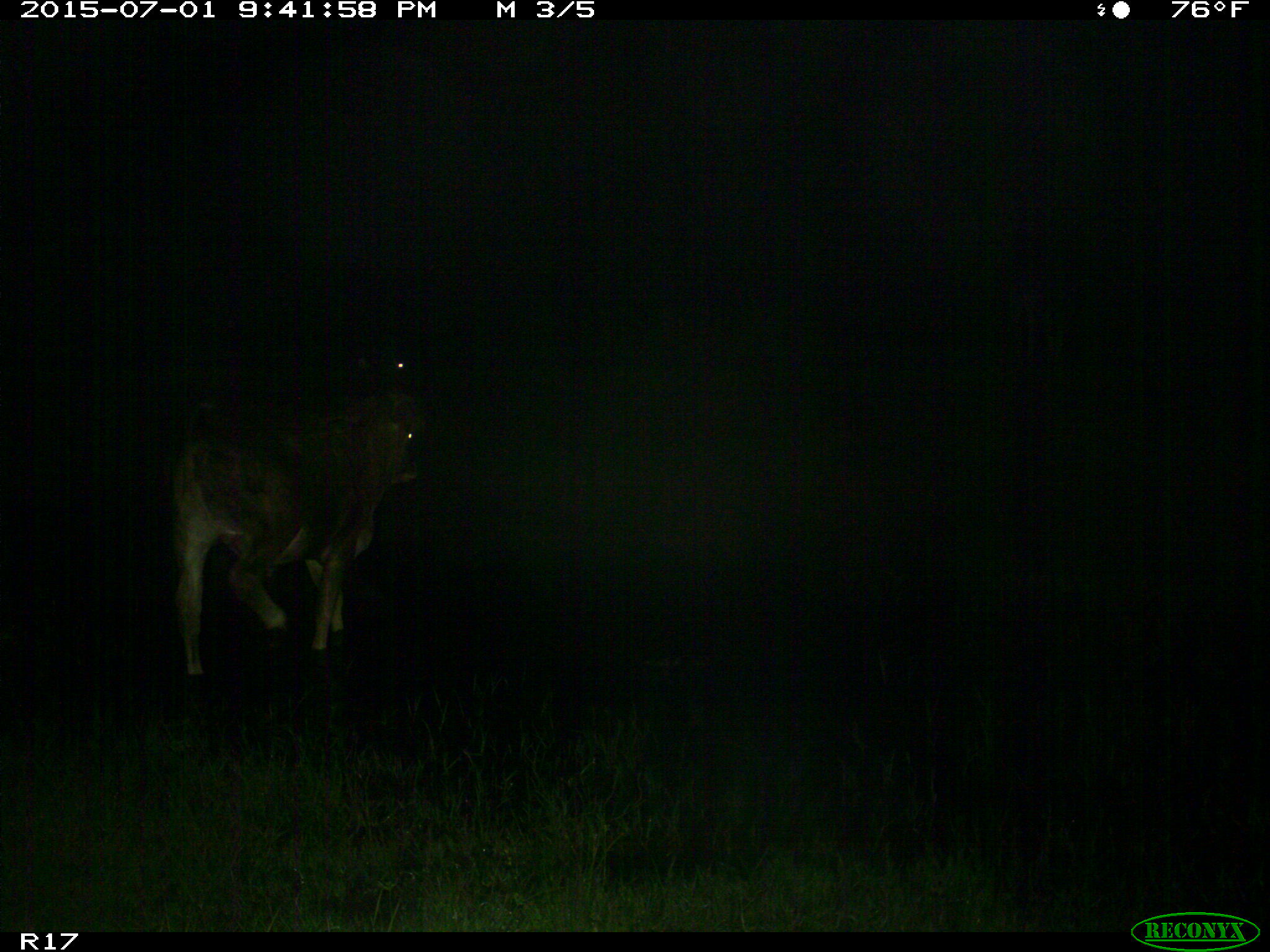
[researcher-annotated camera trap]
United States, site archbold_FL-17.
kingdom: Animalia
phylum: Chordata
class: Mammalia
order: Artiodactyla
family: Bovidae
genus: Bos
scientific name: Bos taurus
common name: domestic cow